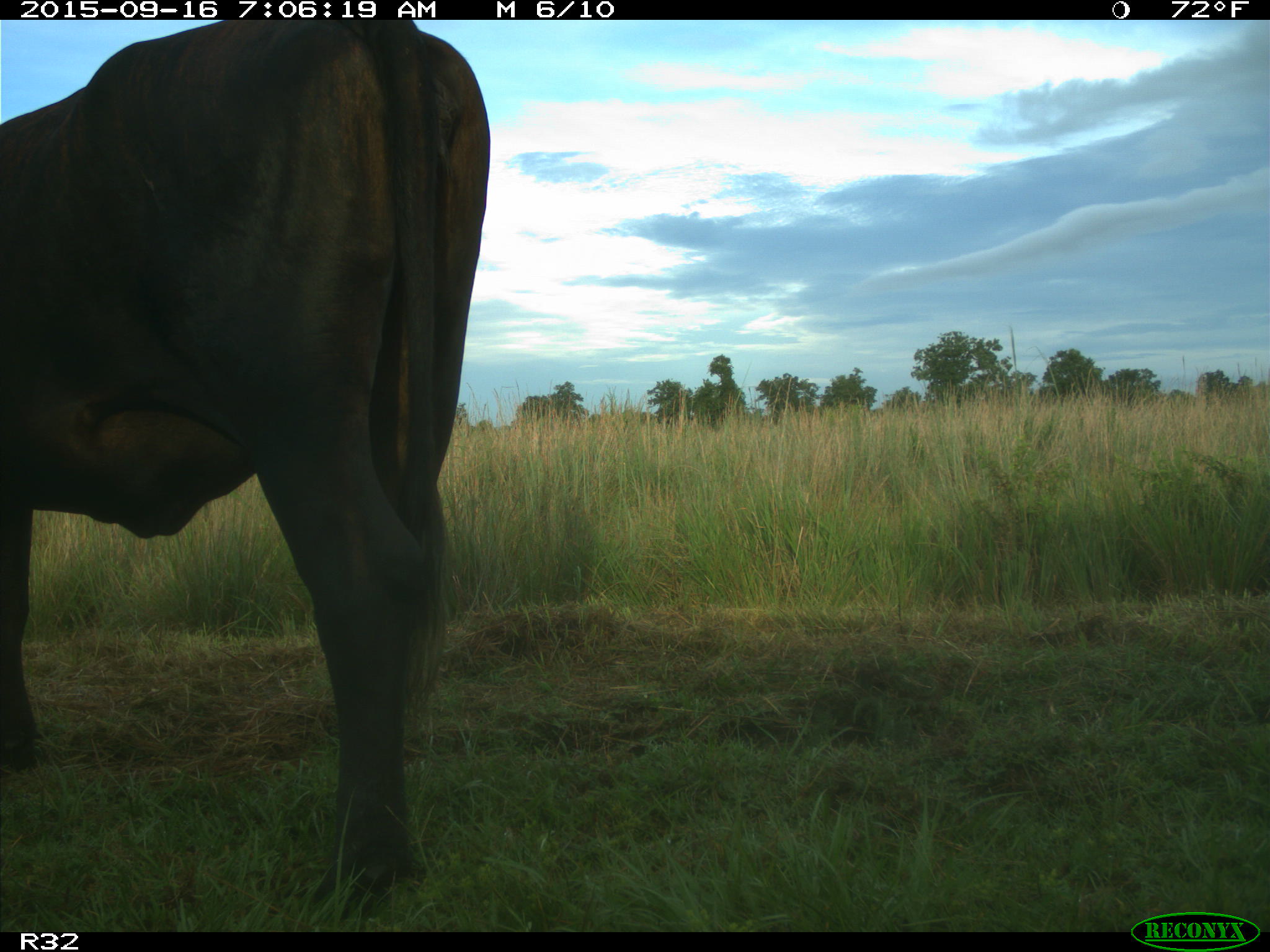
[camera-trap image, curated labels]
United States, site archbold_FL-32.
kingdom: Animalia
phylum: Chordata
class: Mammalia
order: Artiodactyla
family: Bovidae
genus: Bos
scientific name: Bos taurus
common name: domestic cow